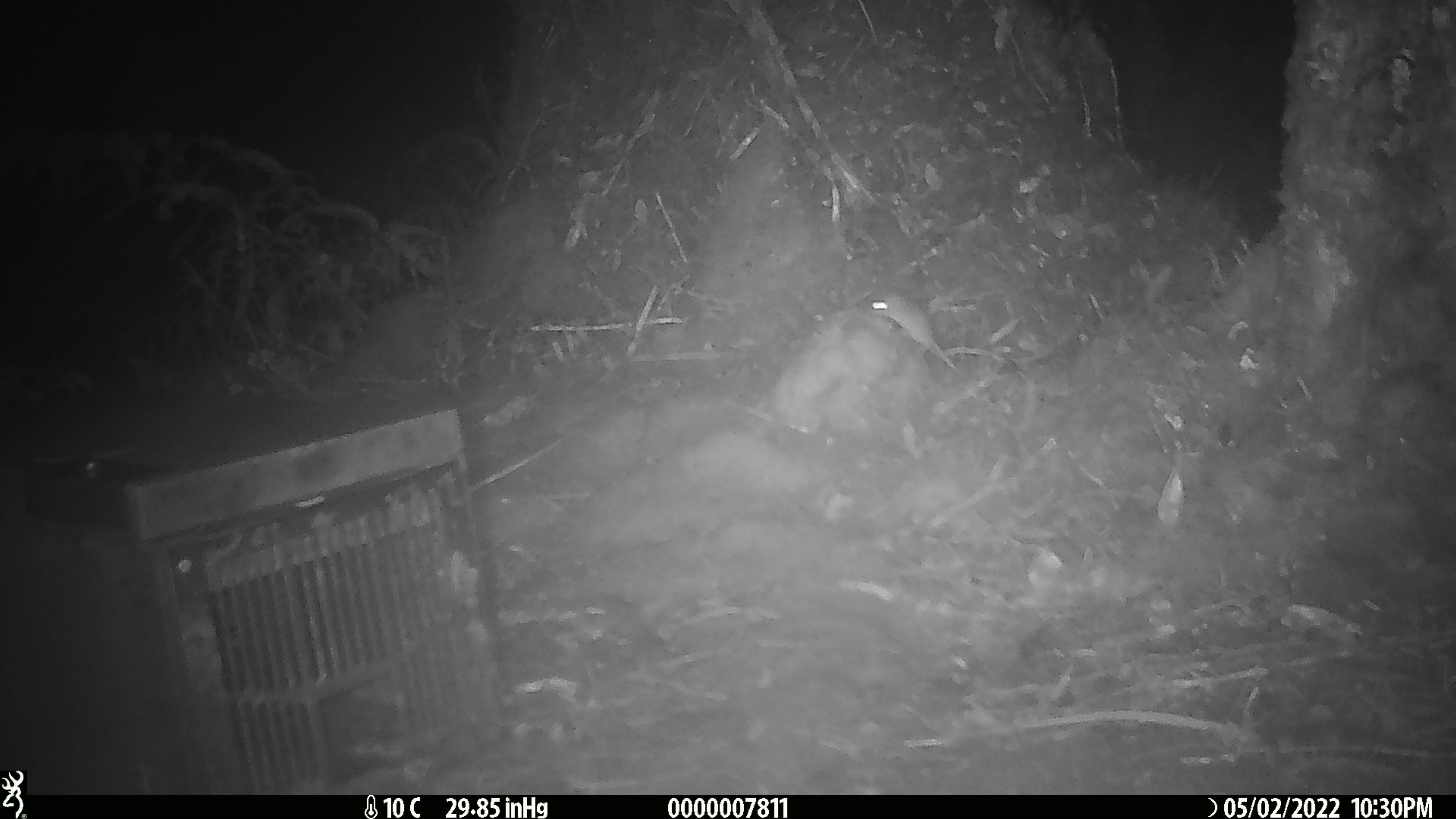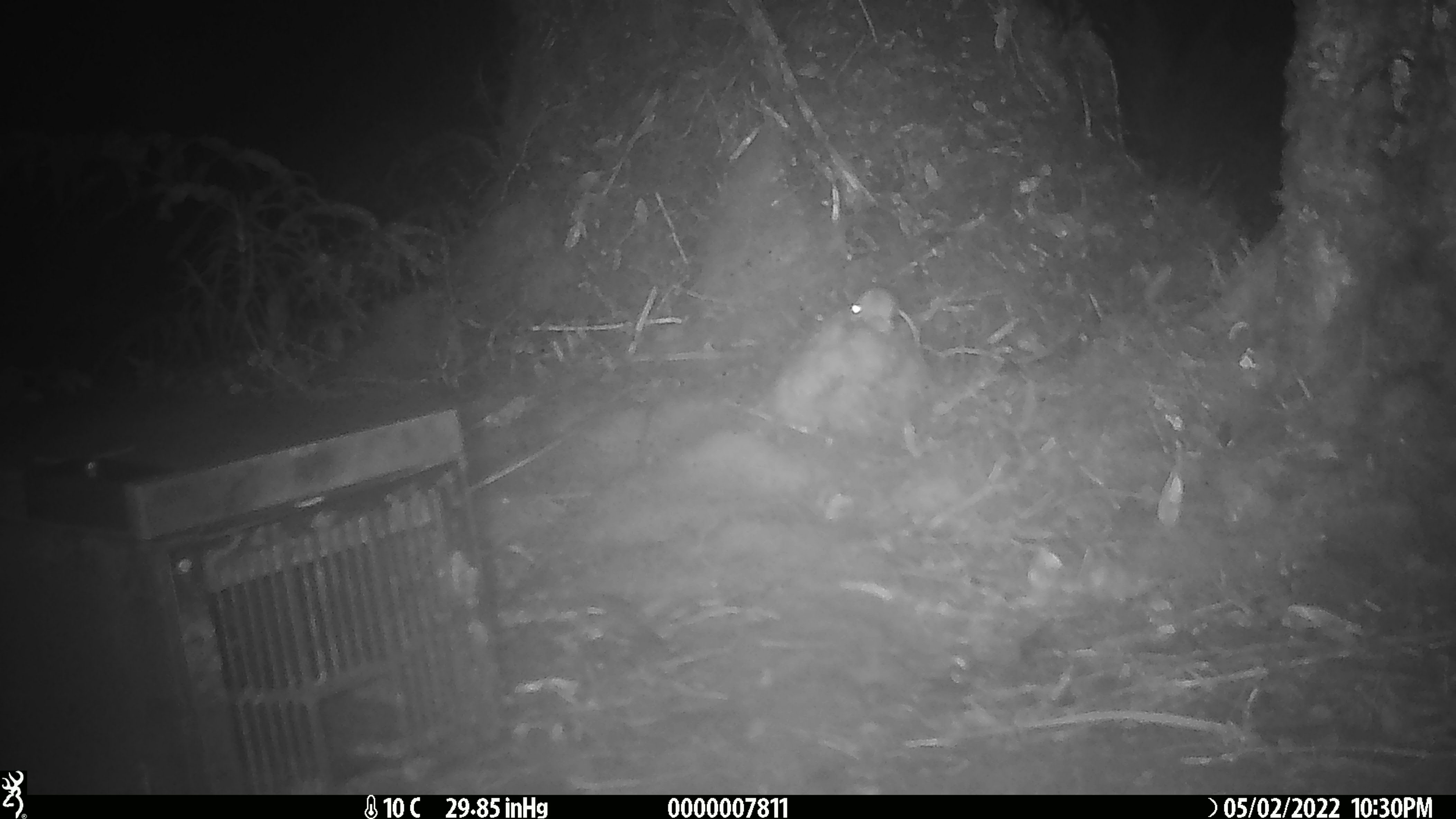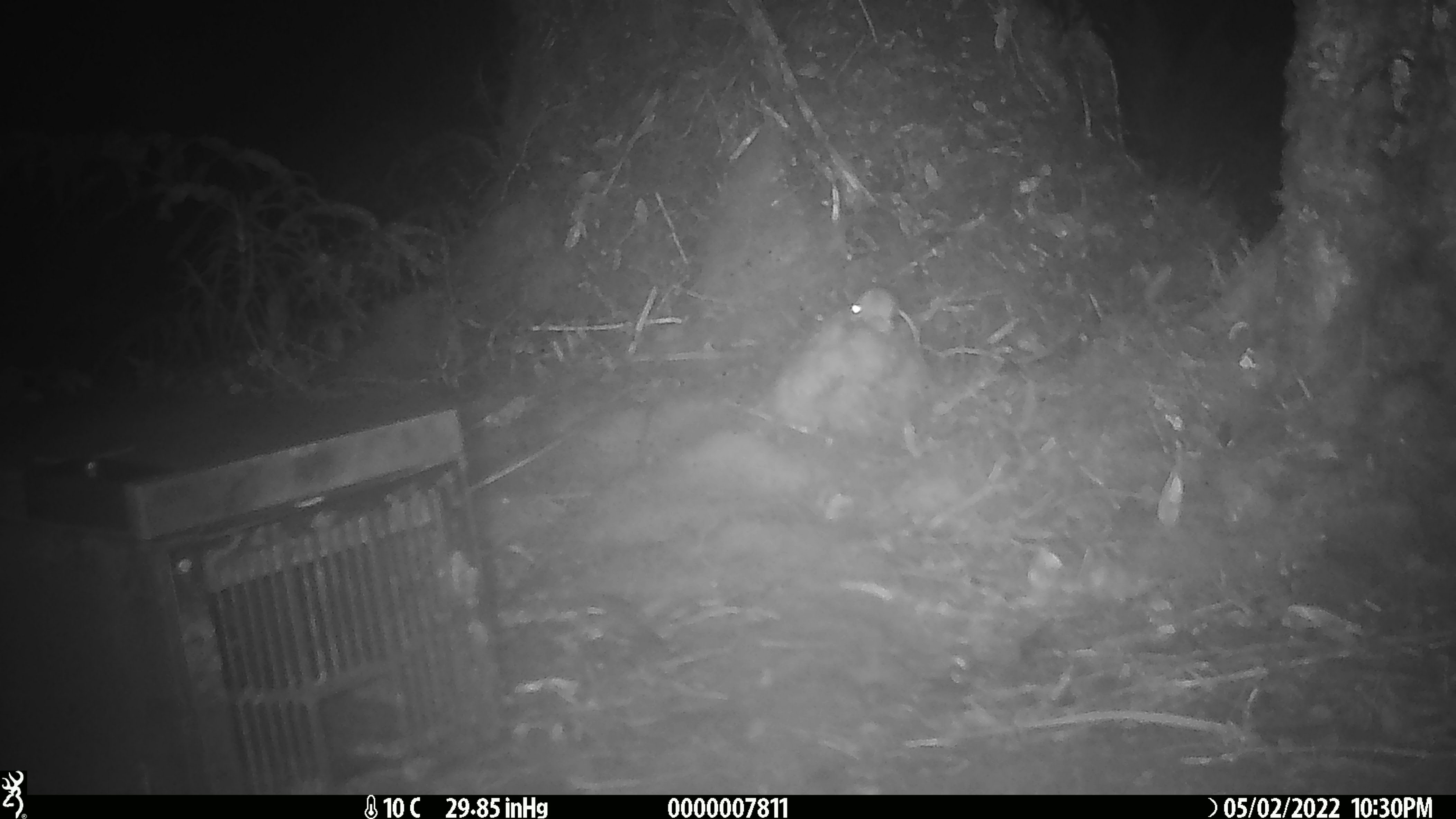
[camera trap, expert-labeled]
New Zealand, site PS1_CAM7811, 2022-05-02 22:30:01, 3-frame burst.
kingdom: Animalia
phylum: Chordata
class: Mammalia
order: Rodentia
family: Muridae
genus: Mus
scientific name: Mus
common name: mouse